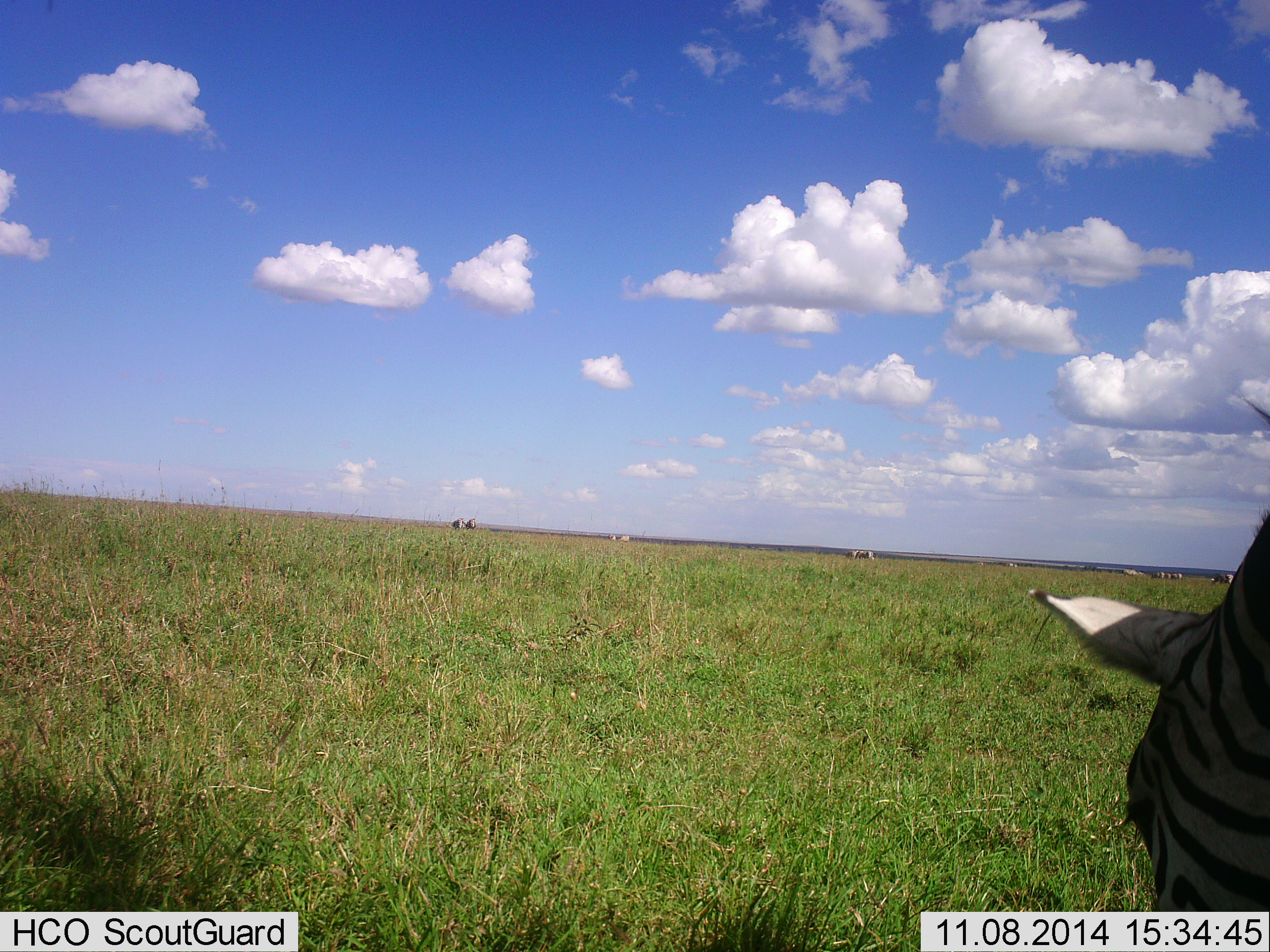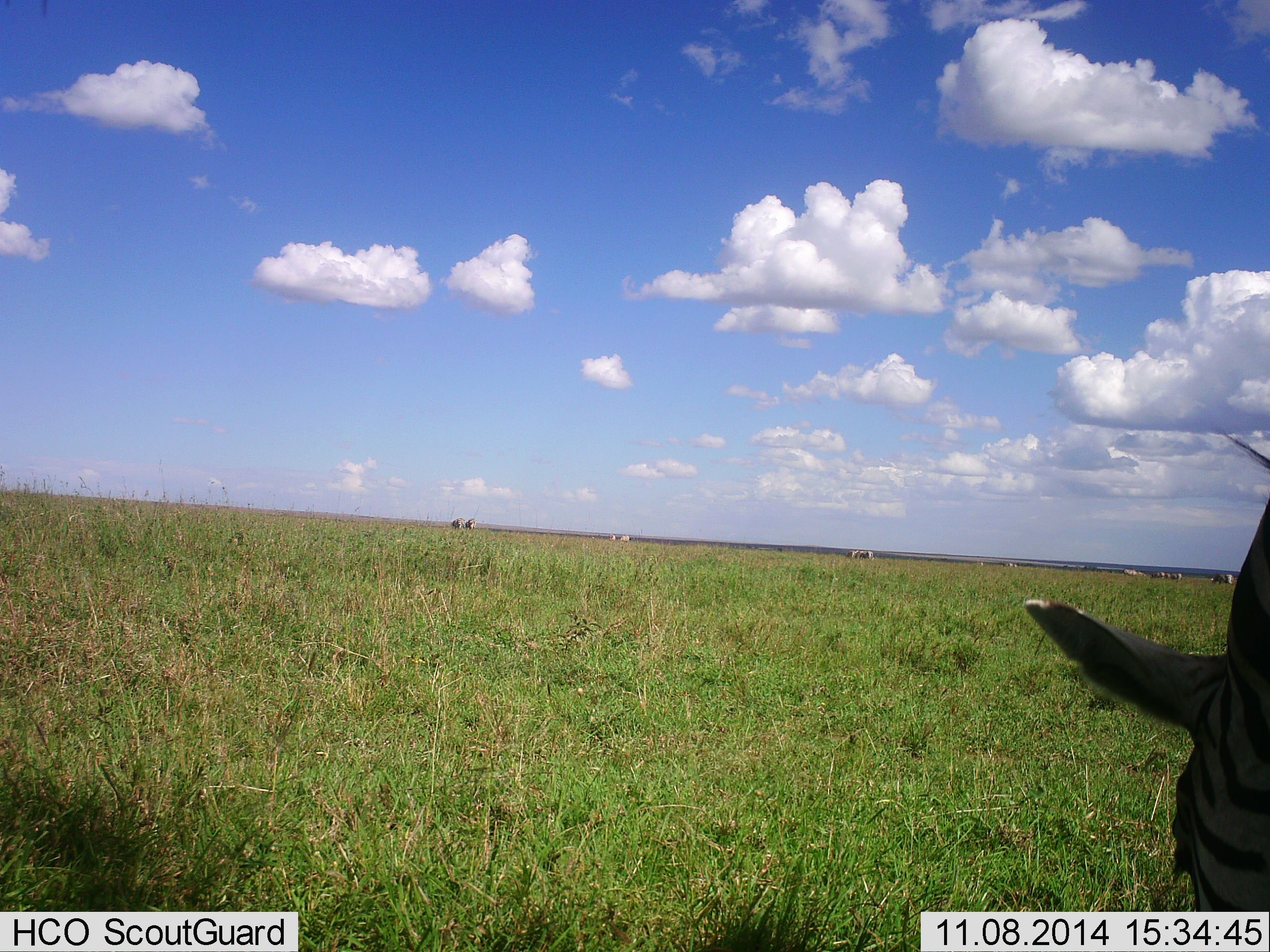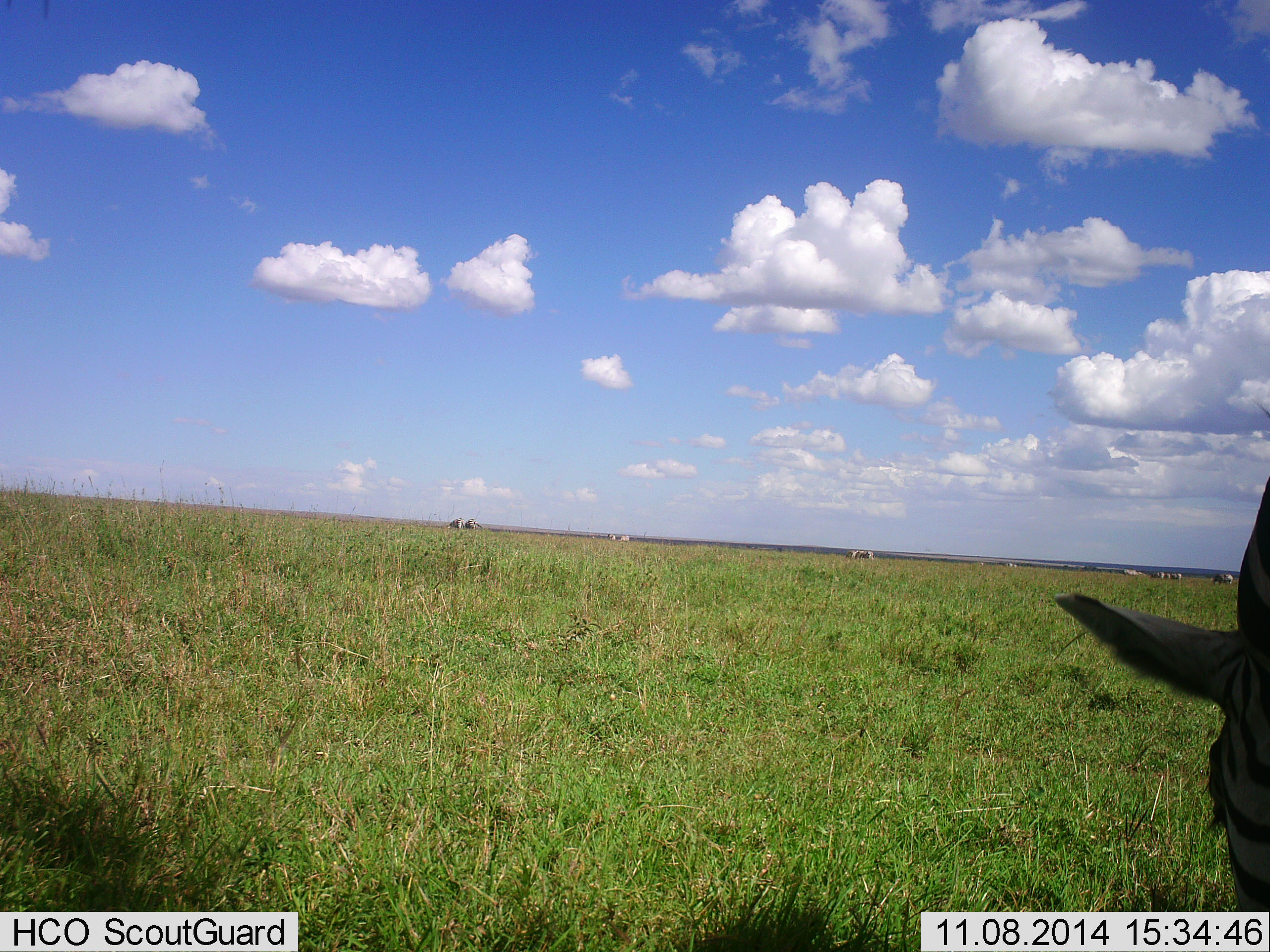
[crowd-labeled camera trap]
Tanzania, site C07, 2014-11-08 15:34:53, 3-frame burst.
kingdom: Animalia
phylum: Chordata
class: Mammalia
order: Perissodactyla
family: Equidae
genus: Equus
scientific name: Equus quagga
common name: plains zebra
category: zebra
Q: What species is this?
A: Zebra (plains zebra) (Equus quagga).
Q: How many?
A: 1.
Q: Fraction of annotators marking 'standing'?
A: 9%.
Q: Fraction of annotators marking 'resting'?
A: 0%.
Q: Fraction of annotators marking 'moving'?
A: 0%.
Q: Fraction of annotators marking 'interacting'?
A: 0%.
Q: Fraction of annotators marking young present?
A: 0%.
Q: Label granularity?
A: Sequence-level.